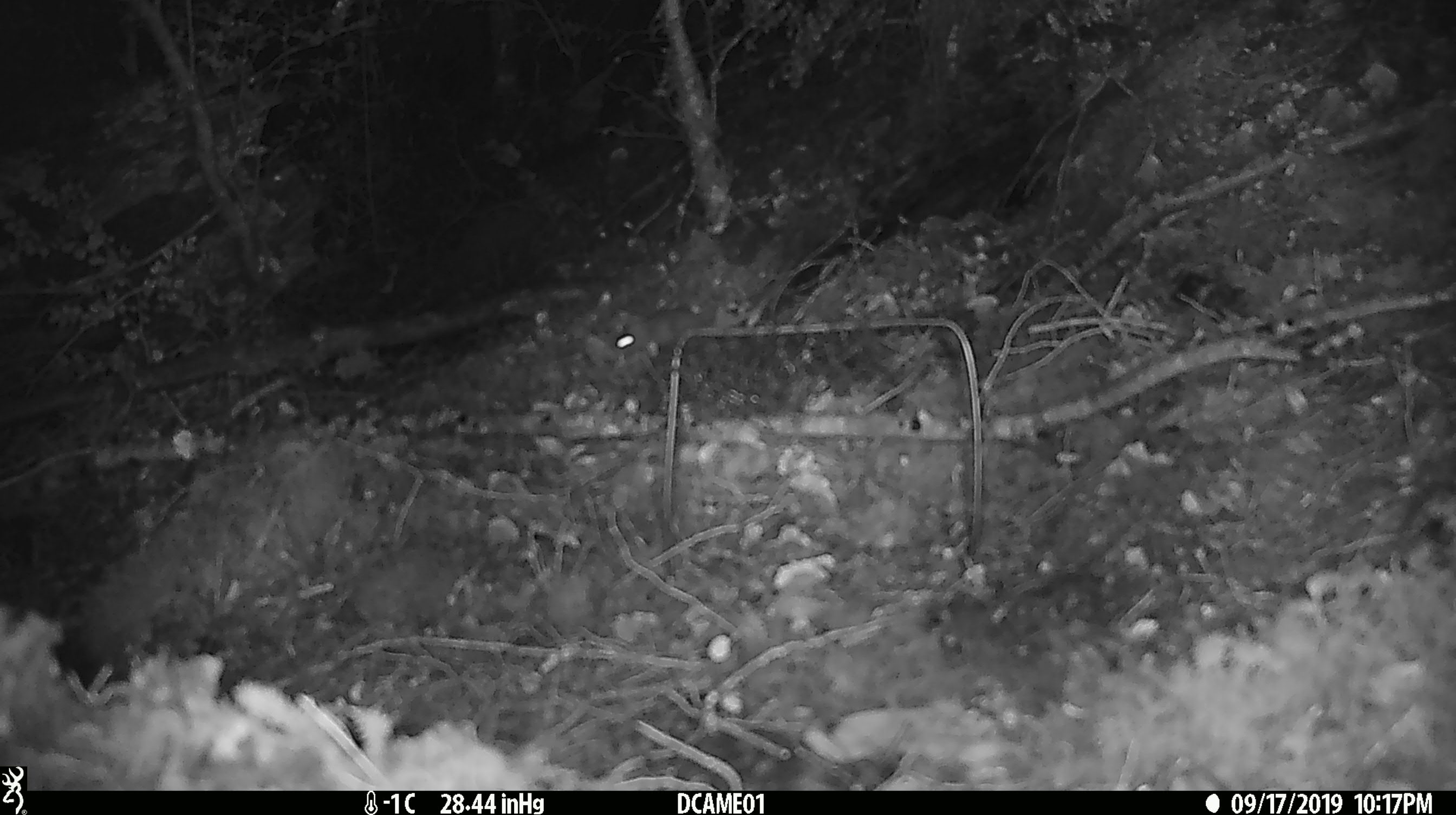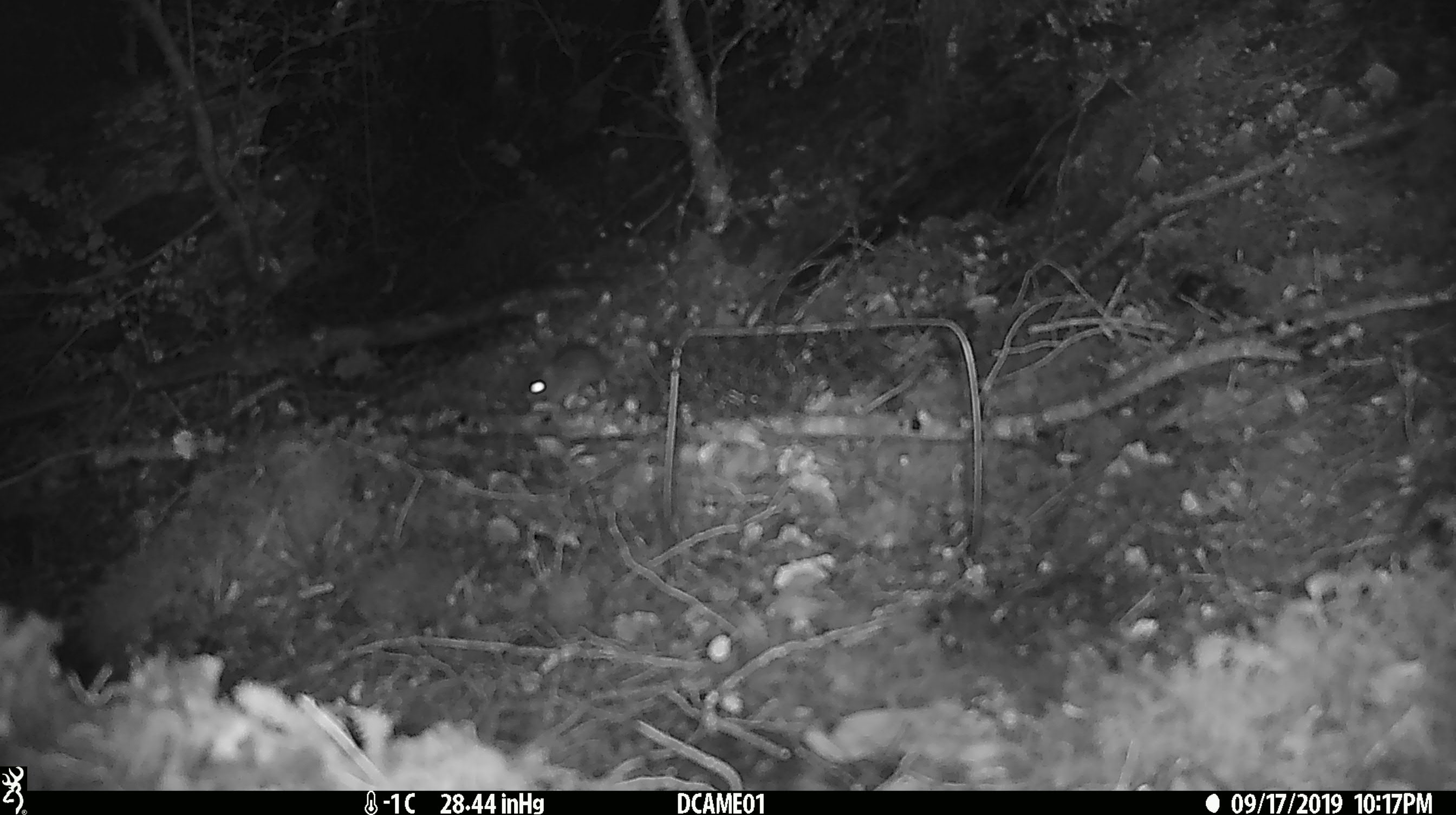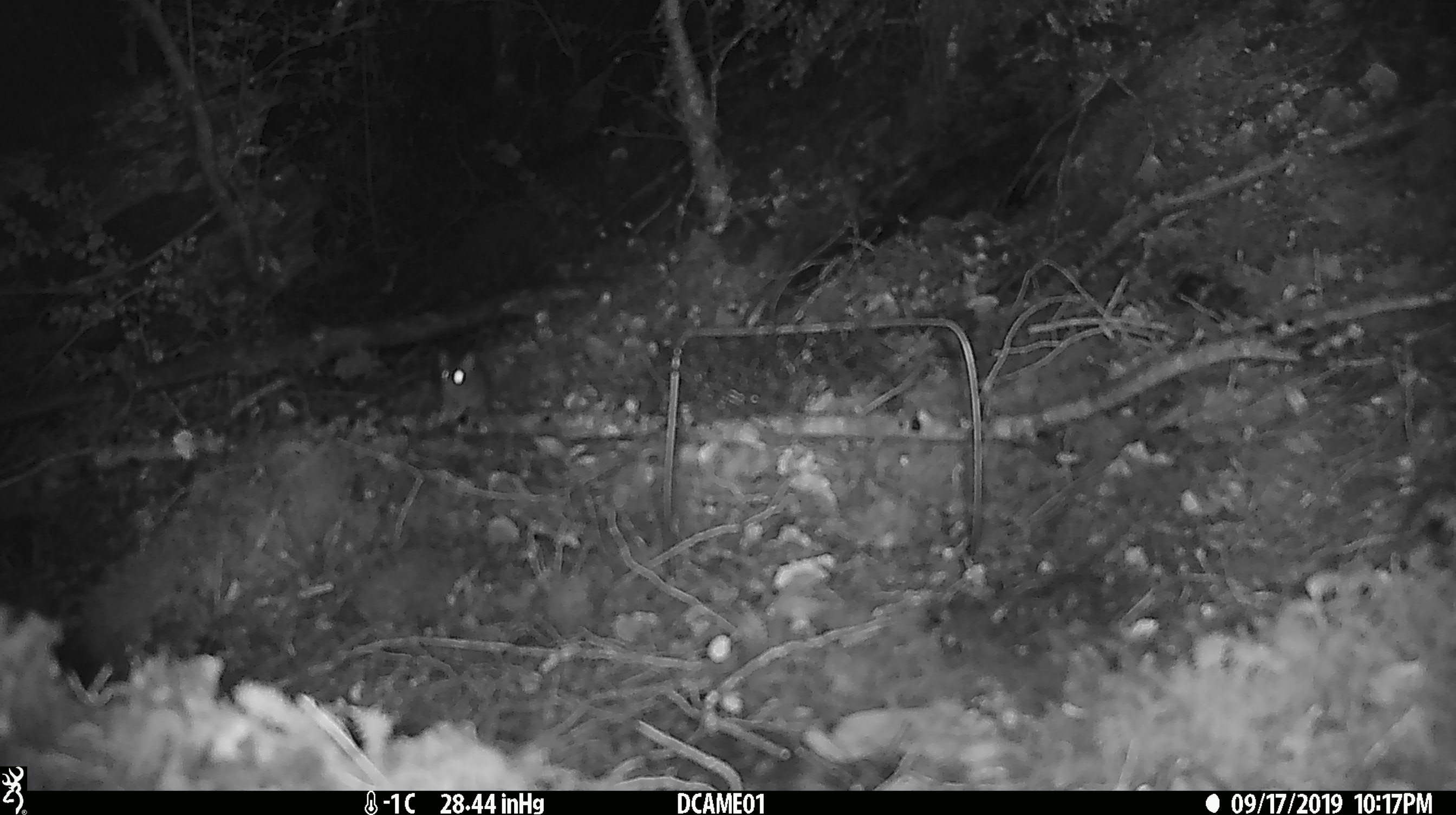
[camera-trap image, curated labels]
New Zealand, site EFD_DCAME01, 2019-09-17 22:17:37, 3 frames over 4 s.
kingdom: Animalia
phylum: Chordata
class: Mammalia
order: Rodentia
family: Muridae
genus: Mus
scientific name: Mus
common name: mouse